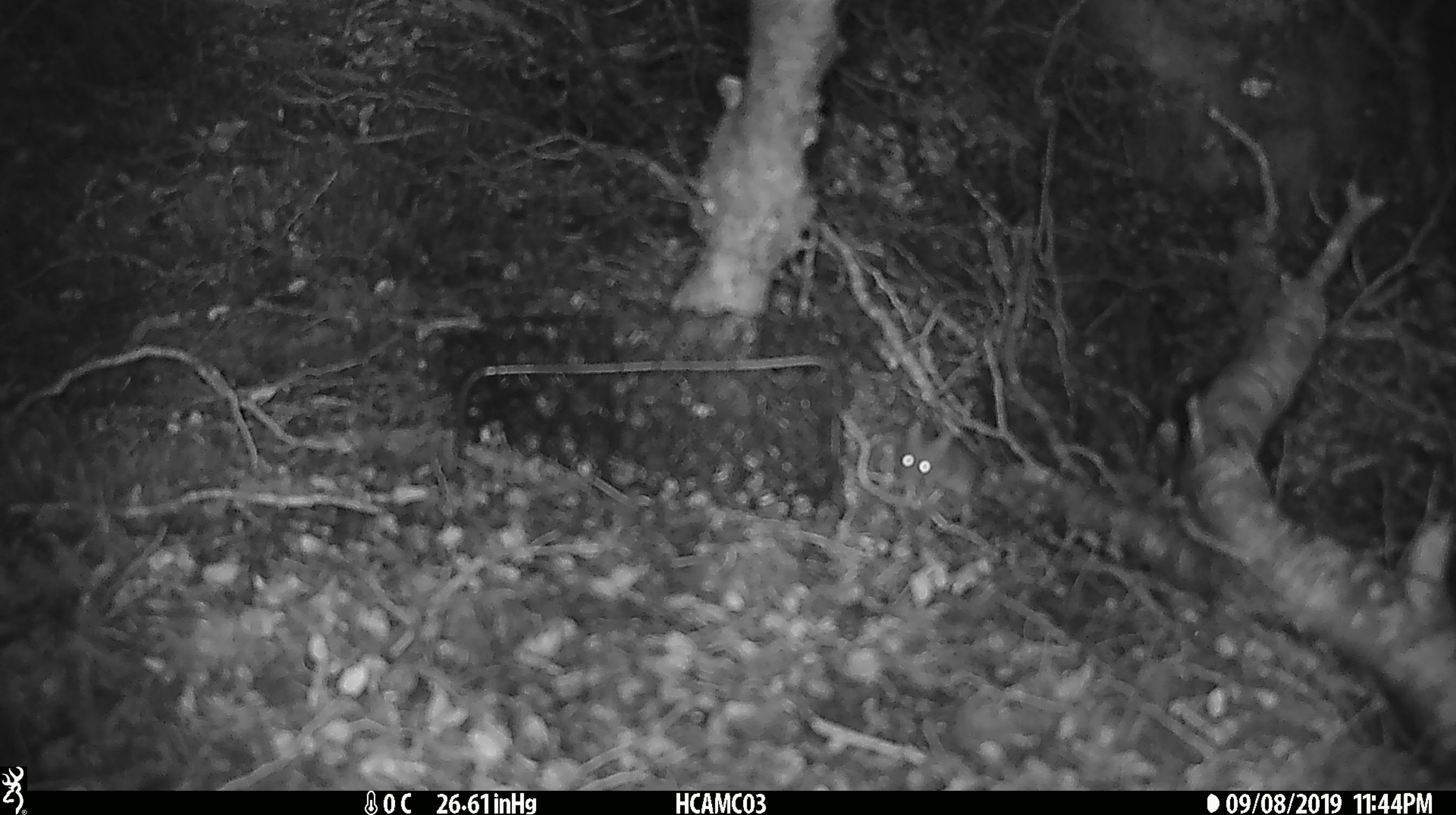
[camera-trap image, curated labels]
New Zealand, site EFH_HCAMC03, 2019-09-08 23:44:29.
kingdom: Animalia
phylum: Chordata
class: Mammalia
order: Rodentia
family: Muridae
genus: Mus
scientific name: Mus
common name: mouse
Mouse (Mus).